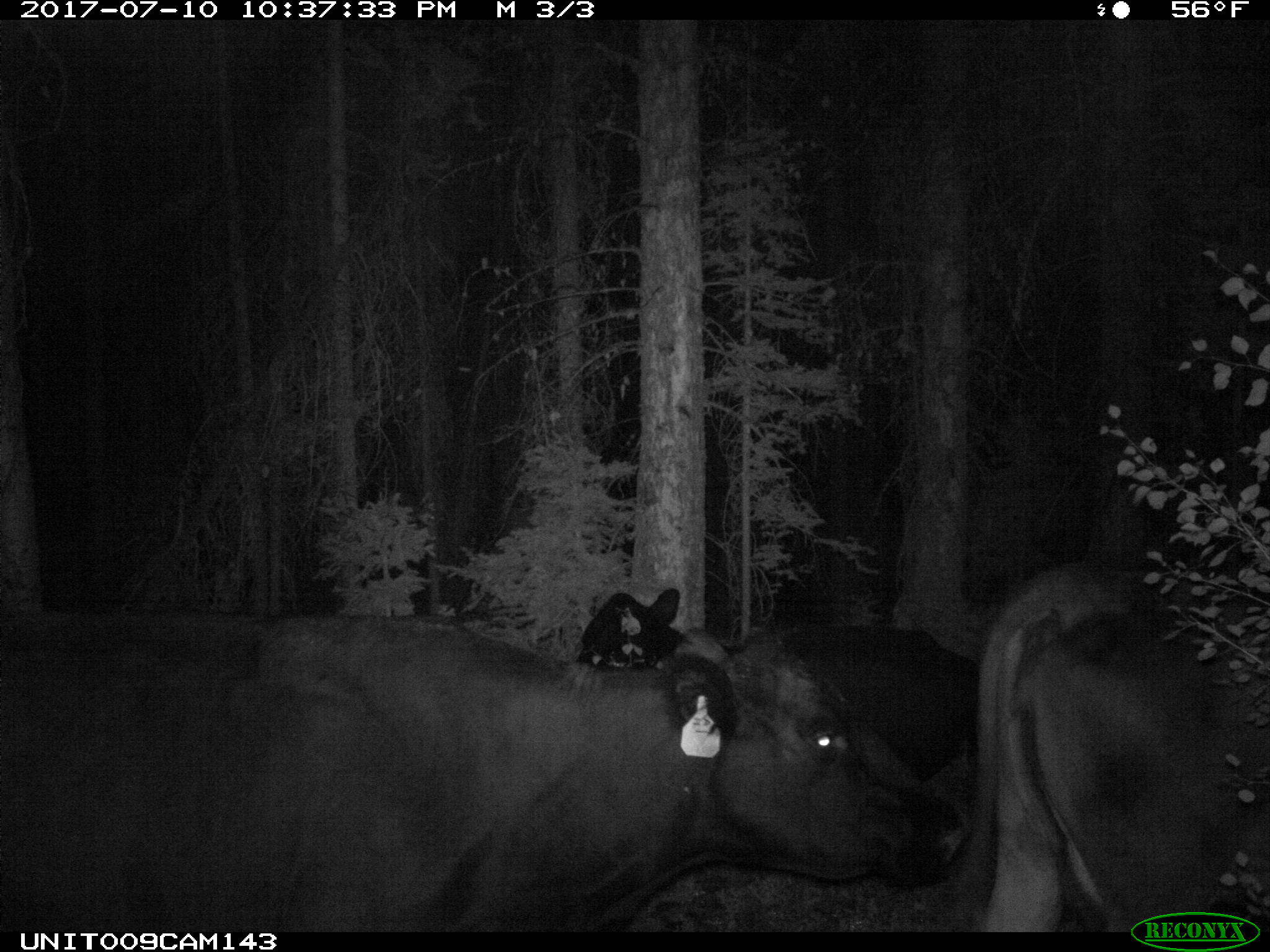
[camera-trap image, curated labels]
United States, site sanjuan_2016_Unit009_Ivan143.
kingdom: Animalia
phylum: Chordata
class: Mammalia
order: Artiodactyla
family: Bovidae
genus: Bos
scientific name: Bos taurus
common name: domestic cow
Bos taurus (domestic cow).